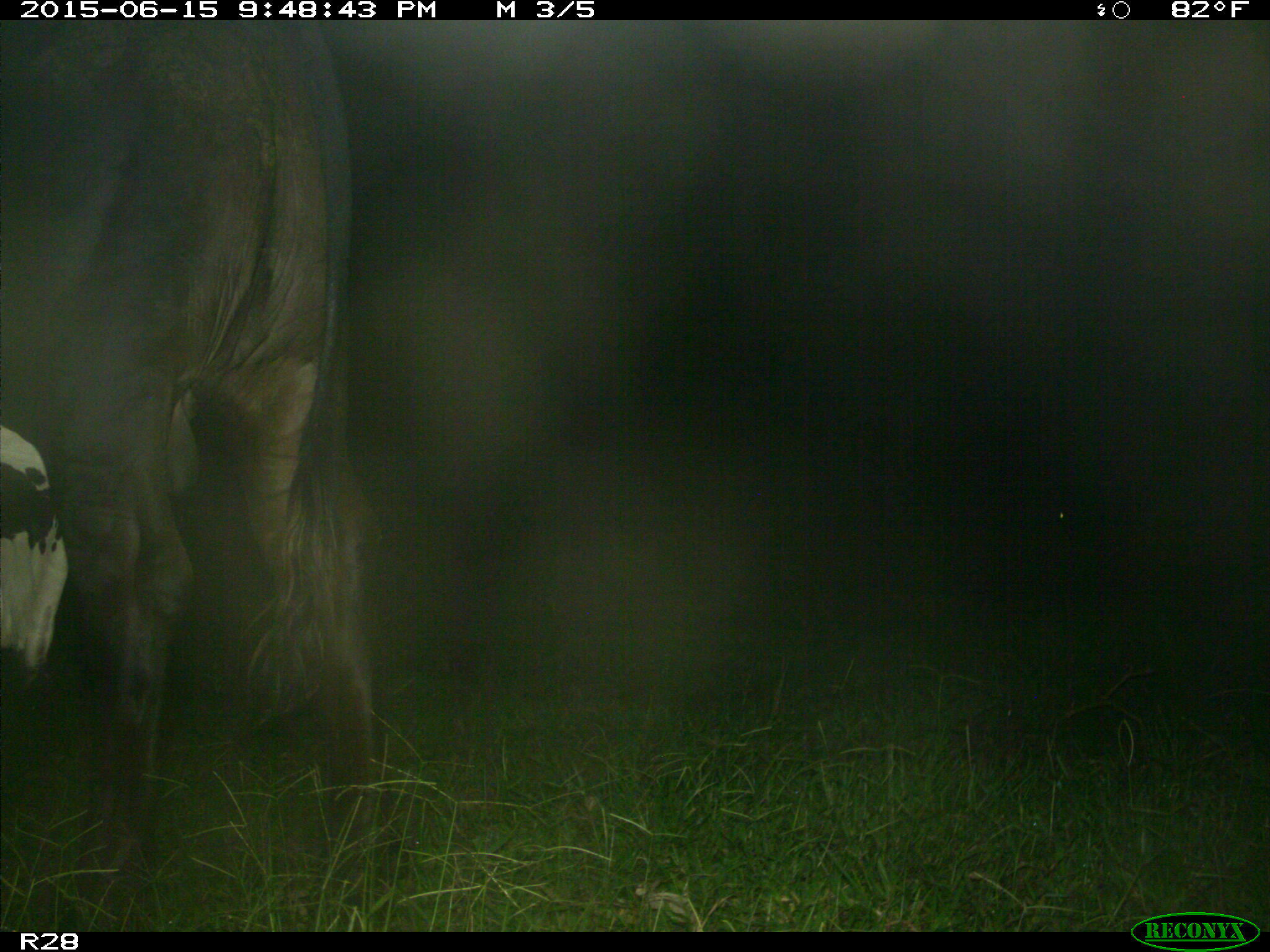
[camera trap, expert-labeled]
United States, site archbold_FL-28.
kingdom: Animalia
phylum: Chordata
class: Mammalia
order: Artiodactyla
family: Bovidae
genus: Bos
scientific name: Bos taurus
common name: domestic cow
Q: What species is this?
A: Bos taurus (domestic cow).